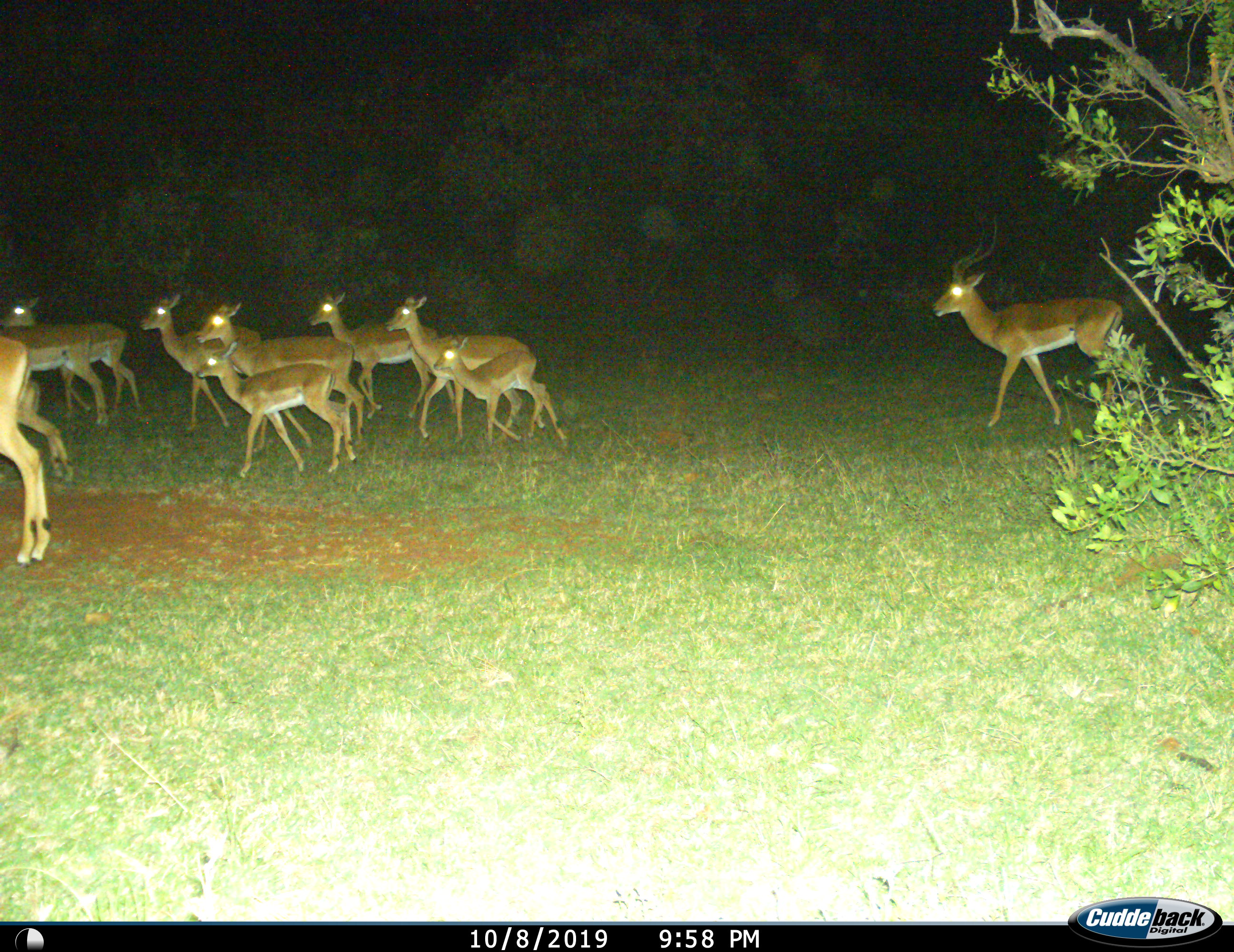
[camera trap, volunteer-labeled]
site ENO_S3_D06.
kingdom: Animalia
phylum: Chordata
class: Mammalia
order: Artiodactyla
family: Bovidae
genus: Aepyceros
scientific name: Aepyceros melampus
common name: impala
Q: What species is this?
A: Impala (Aepyceros melampus).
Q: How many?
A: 11-50.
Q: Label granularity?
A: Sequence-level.